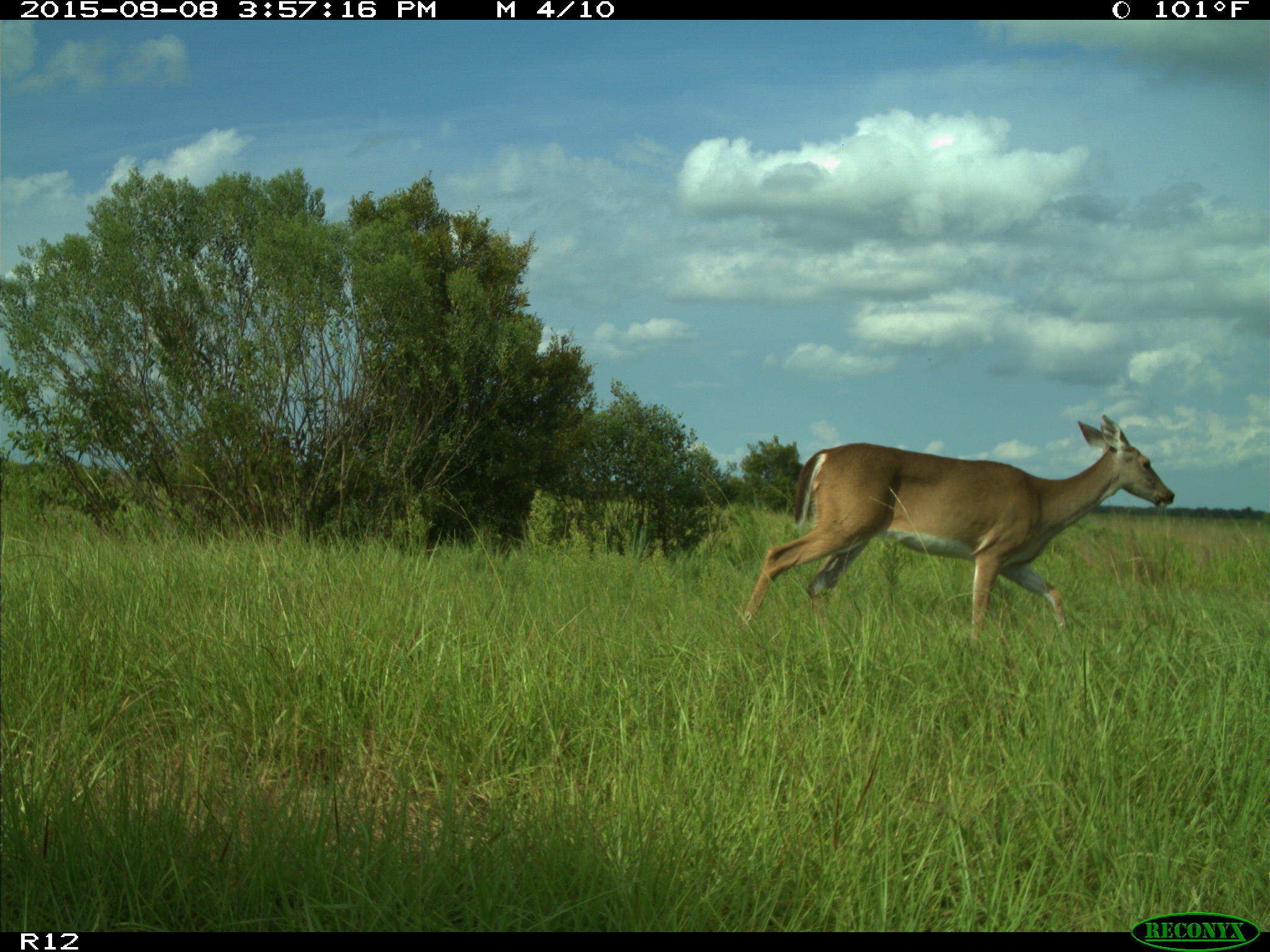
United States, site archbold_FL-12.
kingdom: Animalia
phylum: Chordata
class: Mammalia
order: Artiodactyla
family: Cervidae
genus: Odocoileus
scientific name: Odocoileus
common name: deer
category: unidentified deer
Unidentified deer (deer) (Odocoileus).